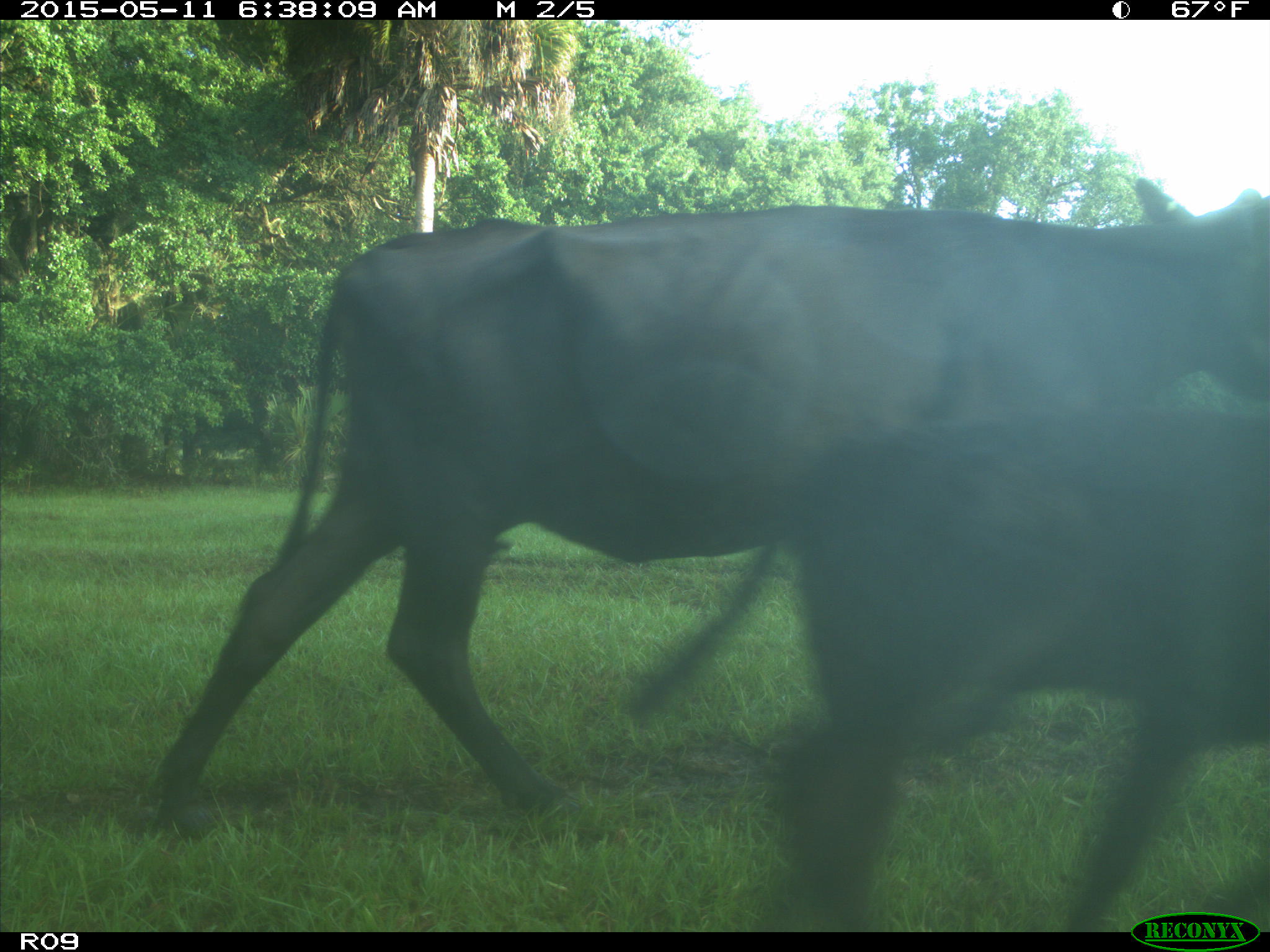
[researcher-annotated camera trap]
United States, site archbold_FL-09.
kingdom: Animalia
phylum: Chordata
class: Mammalia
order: Artiodactyla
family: Bovidae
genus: Bos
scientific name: Bos taurus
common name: domestic cow